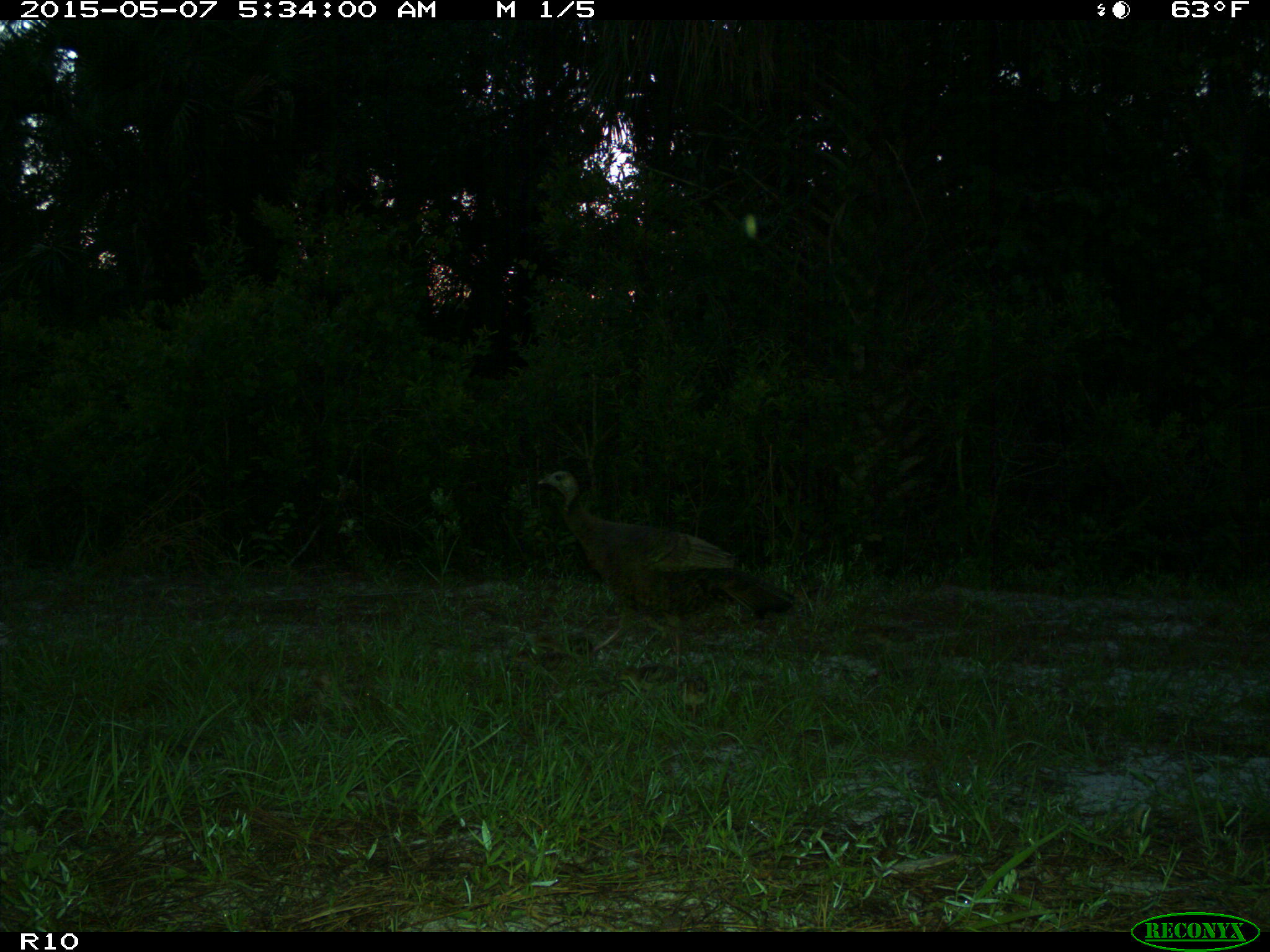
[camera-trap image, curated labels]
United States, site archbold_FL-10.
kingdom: Animalia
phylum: Chordata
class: Aves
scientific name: Aves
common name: birds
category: unidentified bird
Unidentified bird (birds) (Aves).